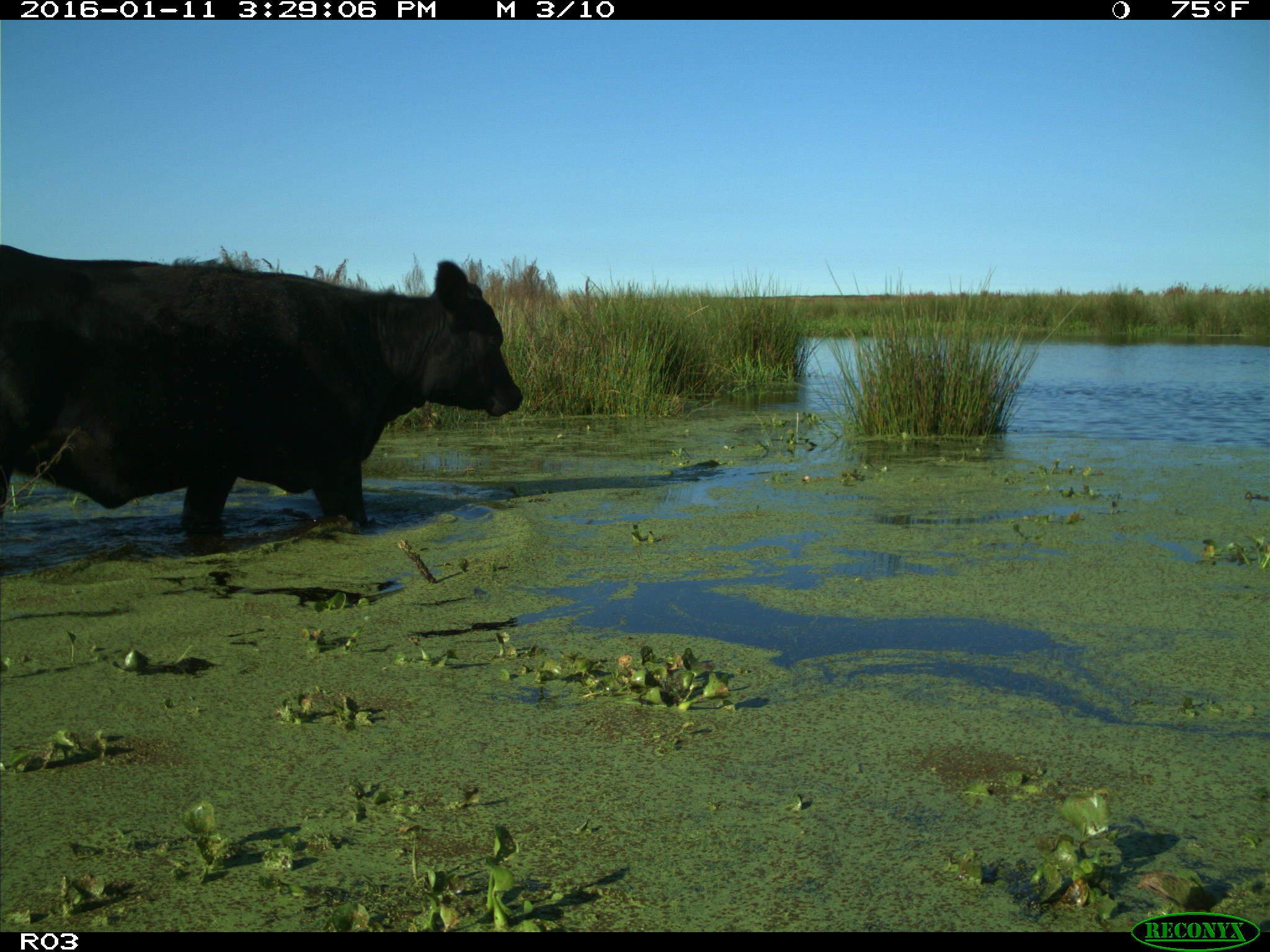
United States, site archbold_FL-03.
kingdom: Animalia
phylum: Chordata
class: Mammalia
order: Artiodactyla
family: Bovidae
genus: Bos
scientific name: Bos taurus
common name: domestic cow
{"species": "Bos taurus (domestic cow)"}